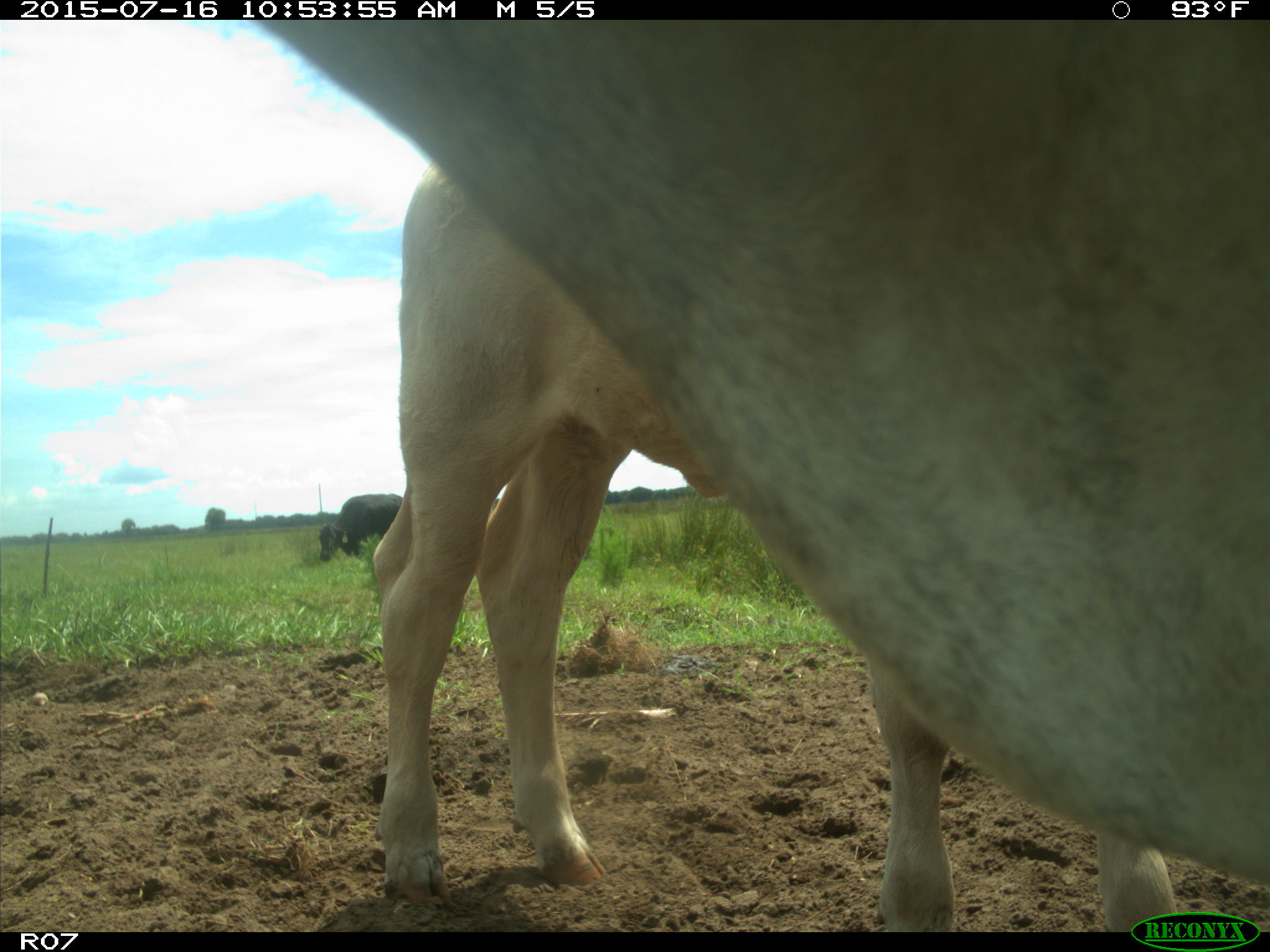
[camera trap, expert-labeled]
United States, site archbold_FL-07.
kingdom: Animalia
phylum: Chordata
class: Mammalia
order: Artiodactyla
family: Bovidae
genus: Bos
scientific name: Bos taurus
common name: domestic cow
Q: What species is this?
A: Bos taurus (domestic cow).